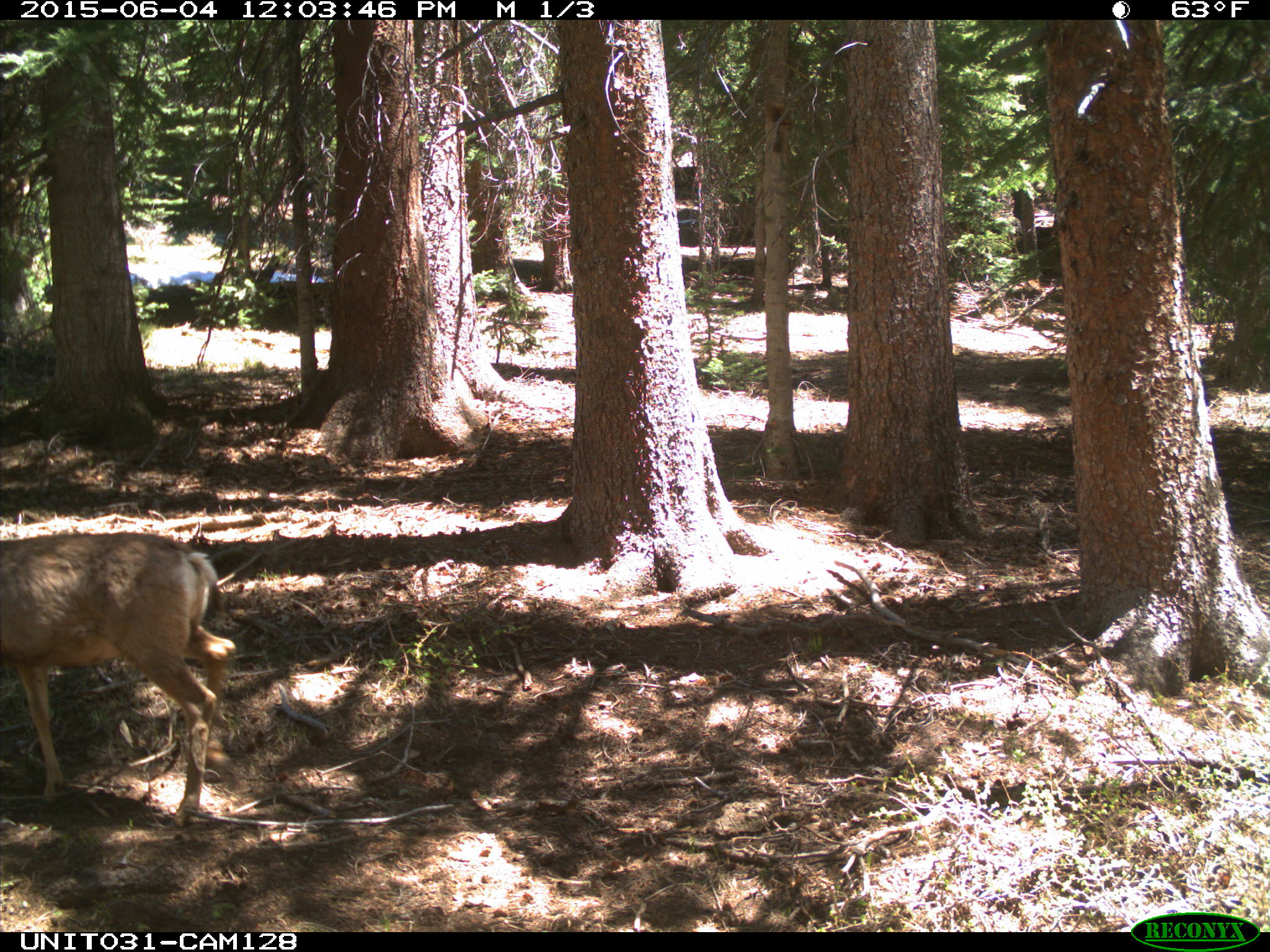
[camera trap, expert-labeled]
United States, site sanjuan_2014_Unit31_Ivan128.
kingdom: Animalia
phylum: Chordata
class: Mammalia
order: Artiodactyla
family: Cervidae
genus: Odocoileus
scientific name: Odocoileus hemionus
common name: mule deer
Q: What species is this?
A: Odocoileus hemionus (mule deer).